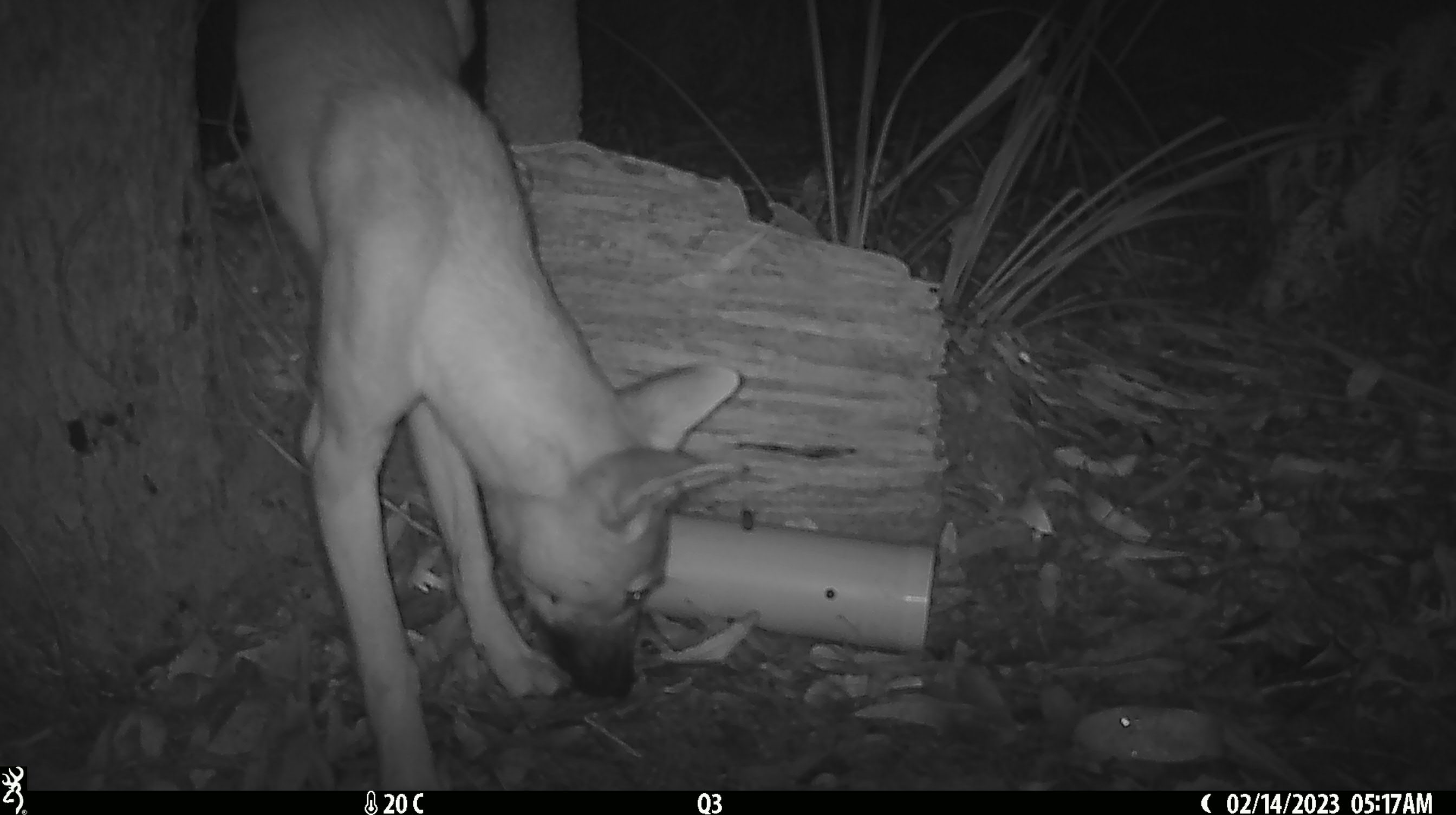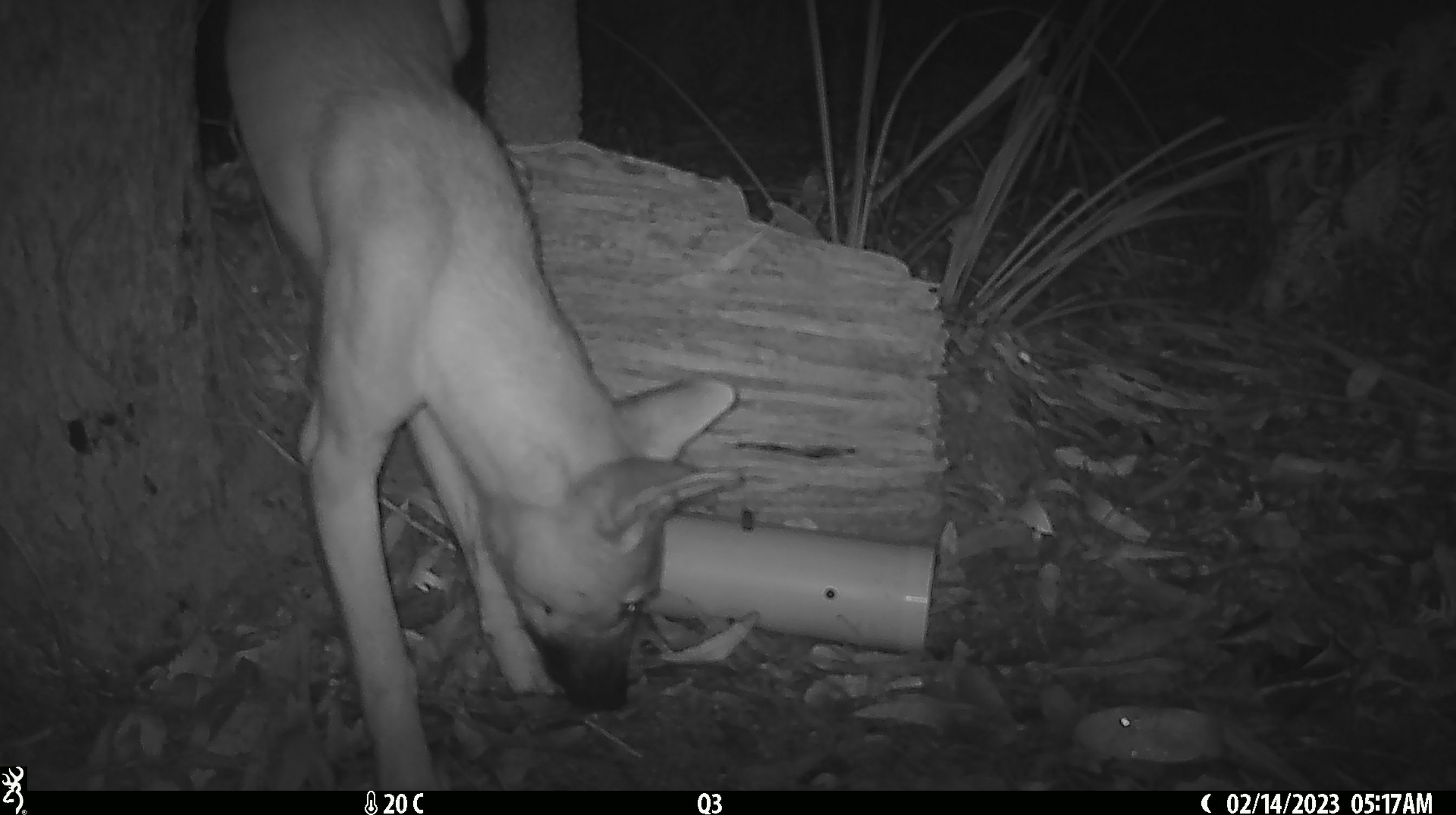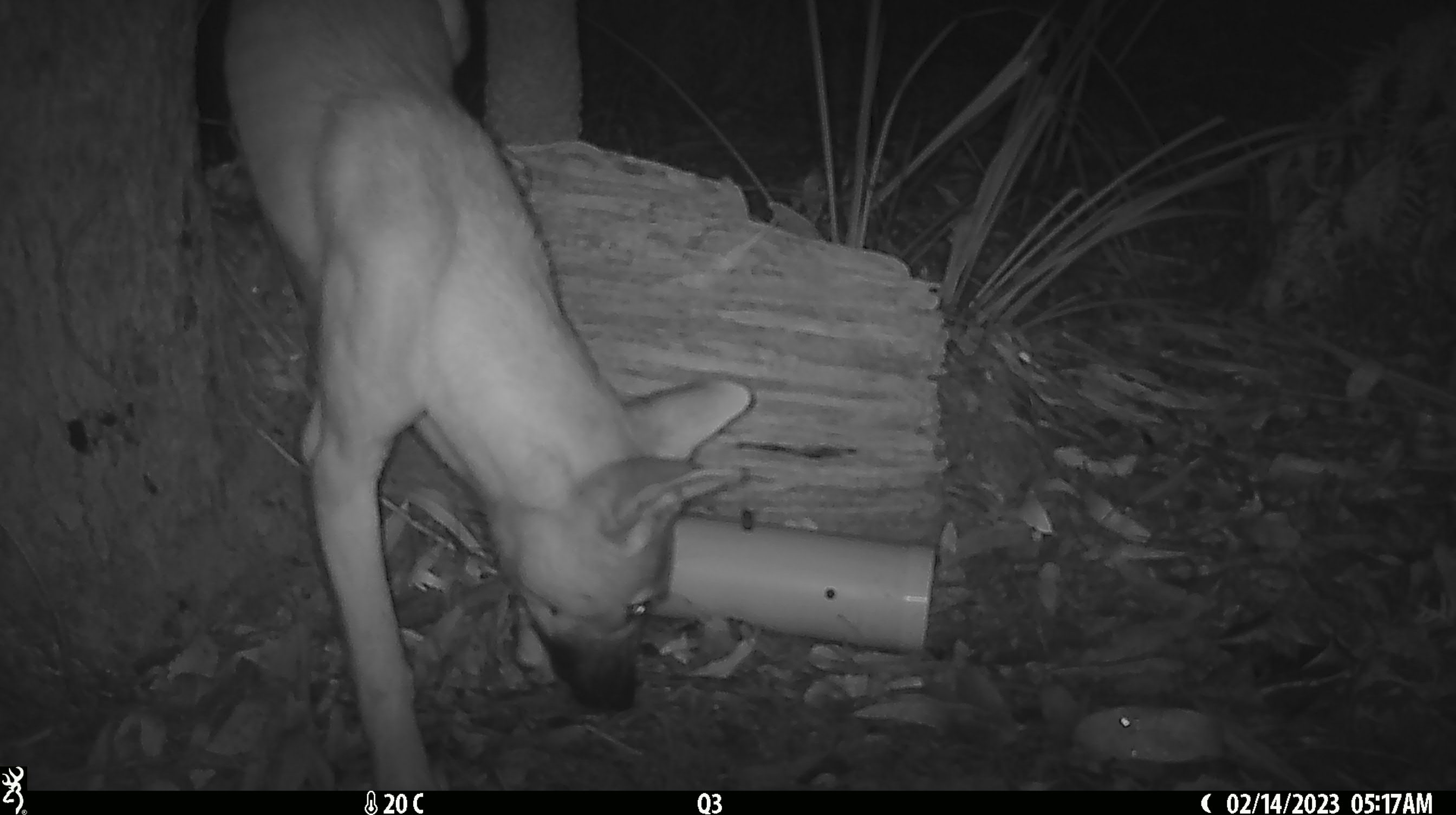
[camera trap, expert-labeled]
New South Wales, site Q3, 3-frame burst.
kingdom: Animalia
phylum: Chordata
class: Mammalia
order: Carnivora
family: Canidae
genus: Canis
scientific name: Canis familiaris dingo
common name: dingo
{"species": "dingo (Canis familiaris dingo)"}